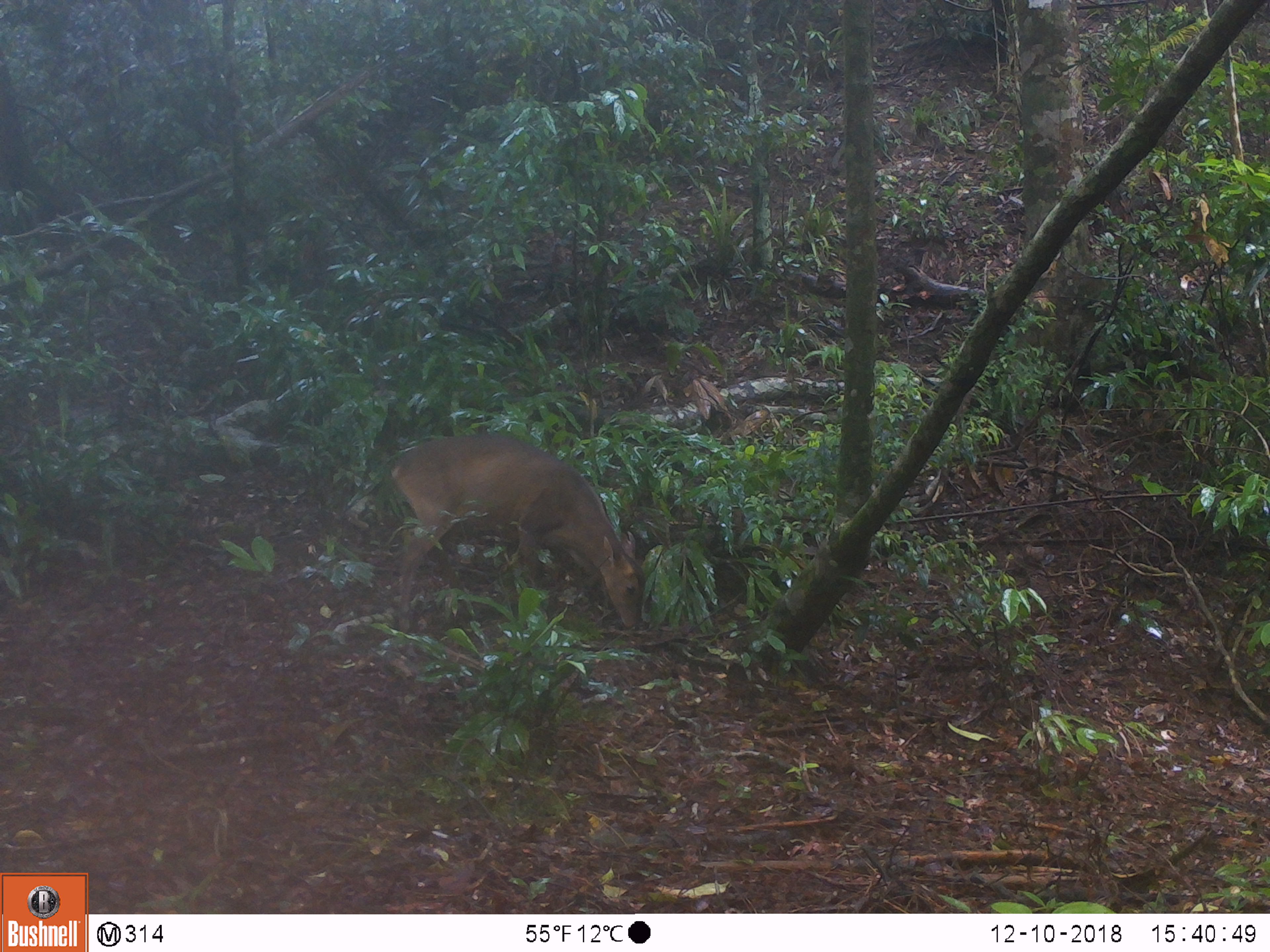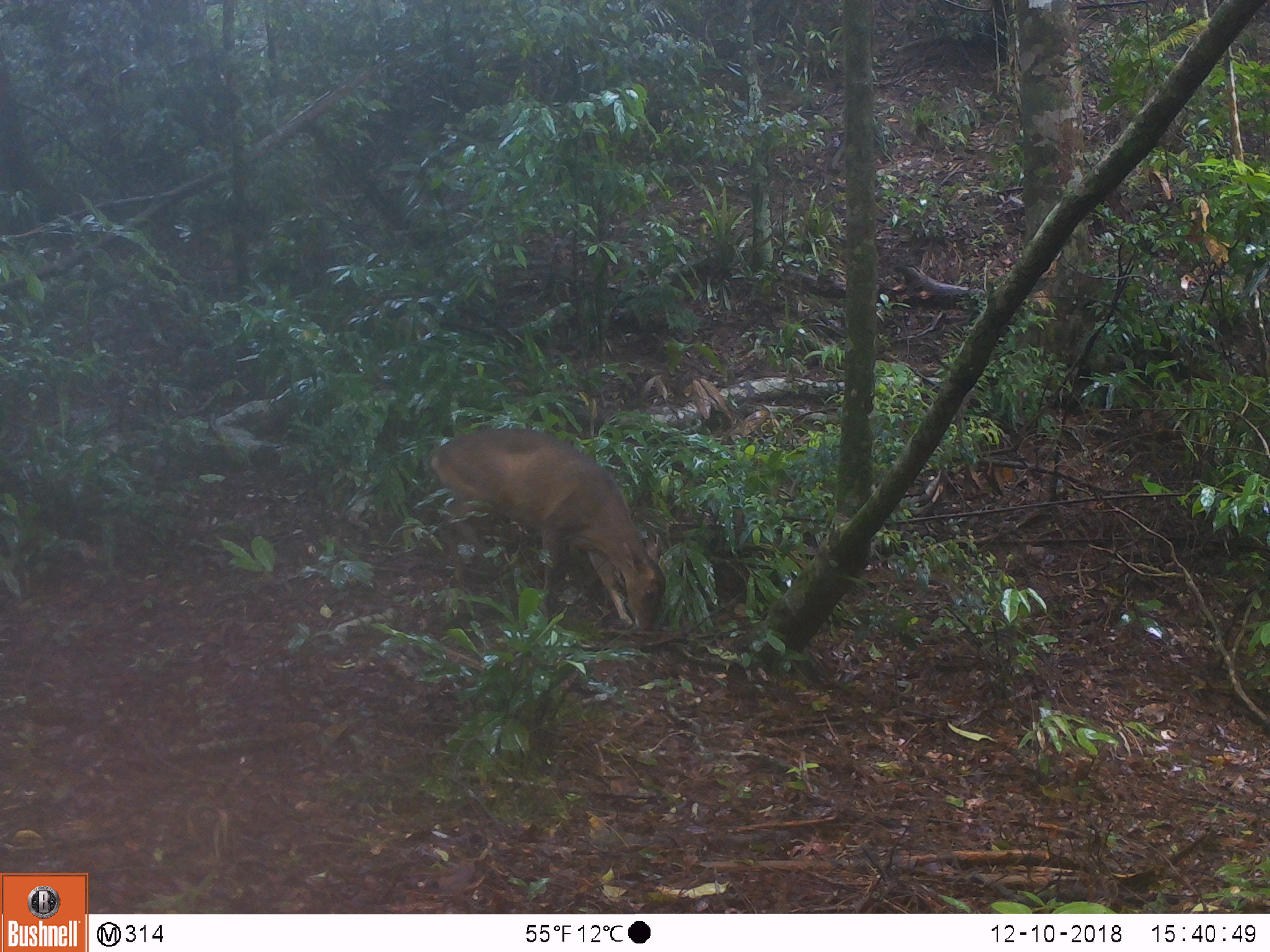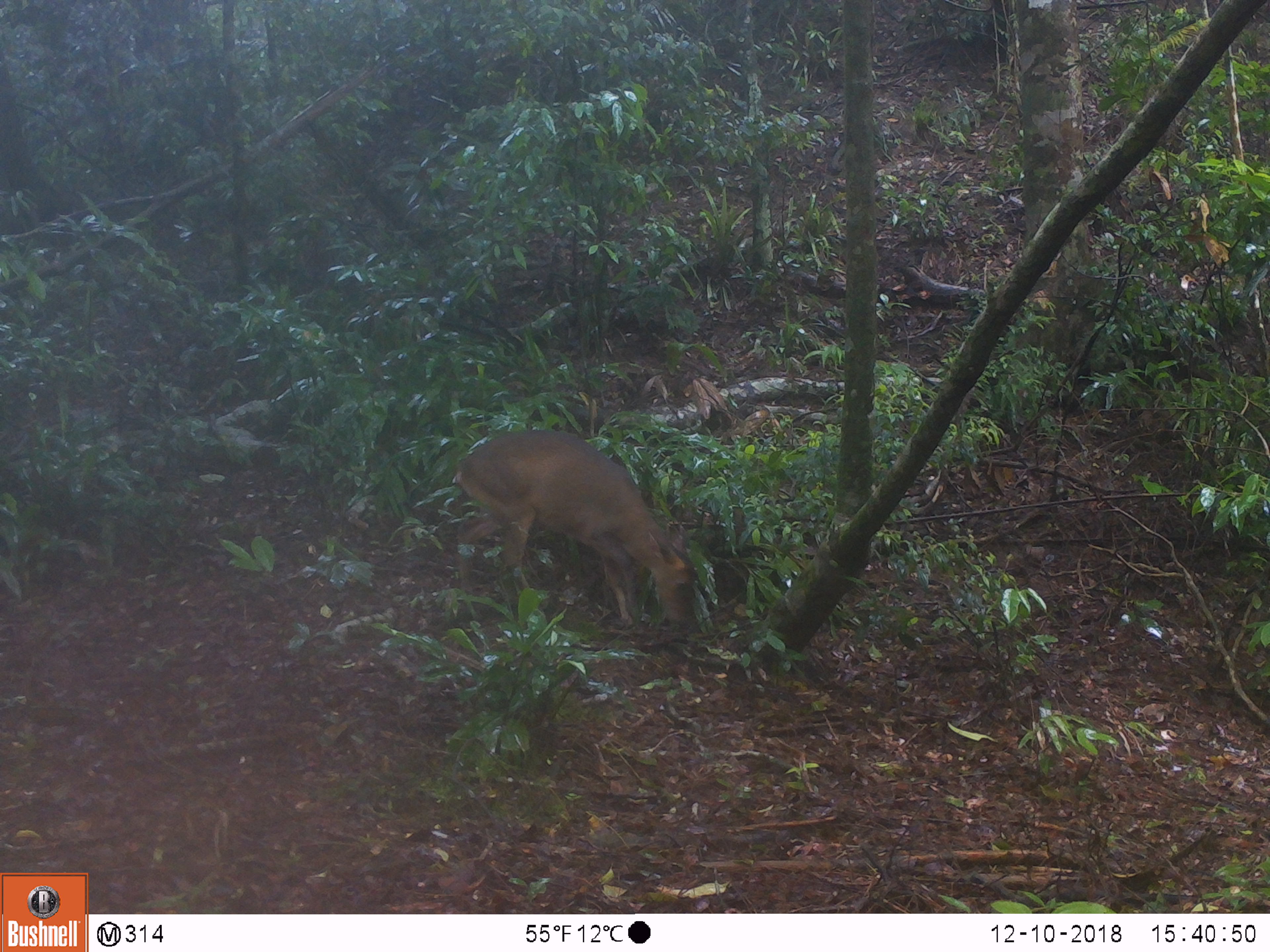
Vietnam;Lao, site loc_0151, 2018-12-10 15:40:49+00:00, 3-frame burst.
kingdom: Animalia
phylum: Chordata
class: Mammalia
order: Artiodactyla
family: Cervidae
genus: Muntiacus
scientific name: Muntiacus vuquangensis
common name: large-antlered muntjac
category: large antlered muntjac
Large antlered muntjac (large-antlered muntjac) (Muntiacus vuquangensis). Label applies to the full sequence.